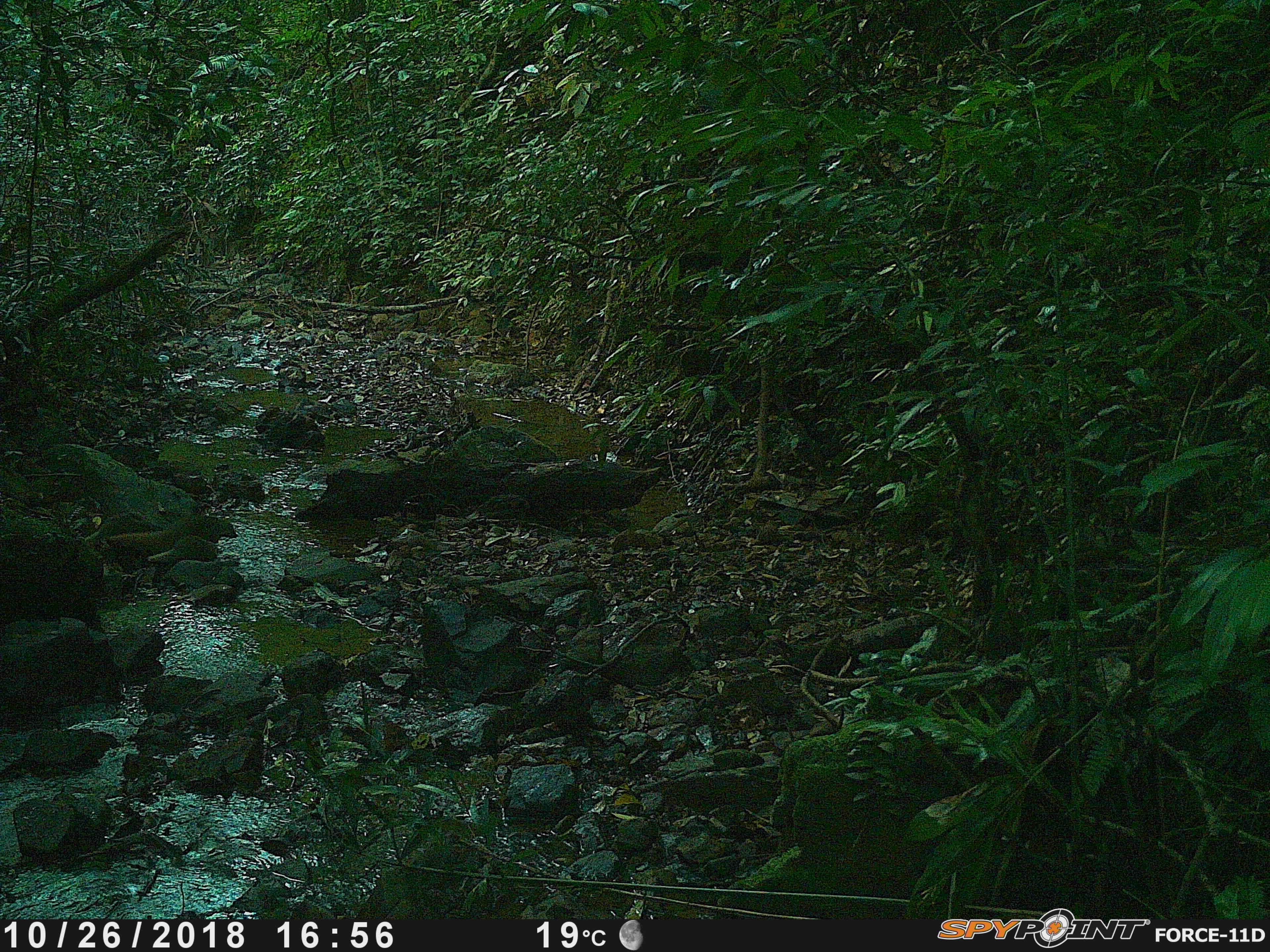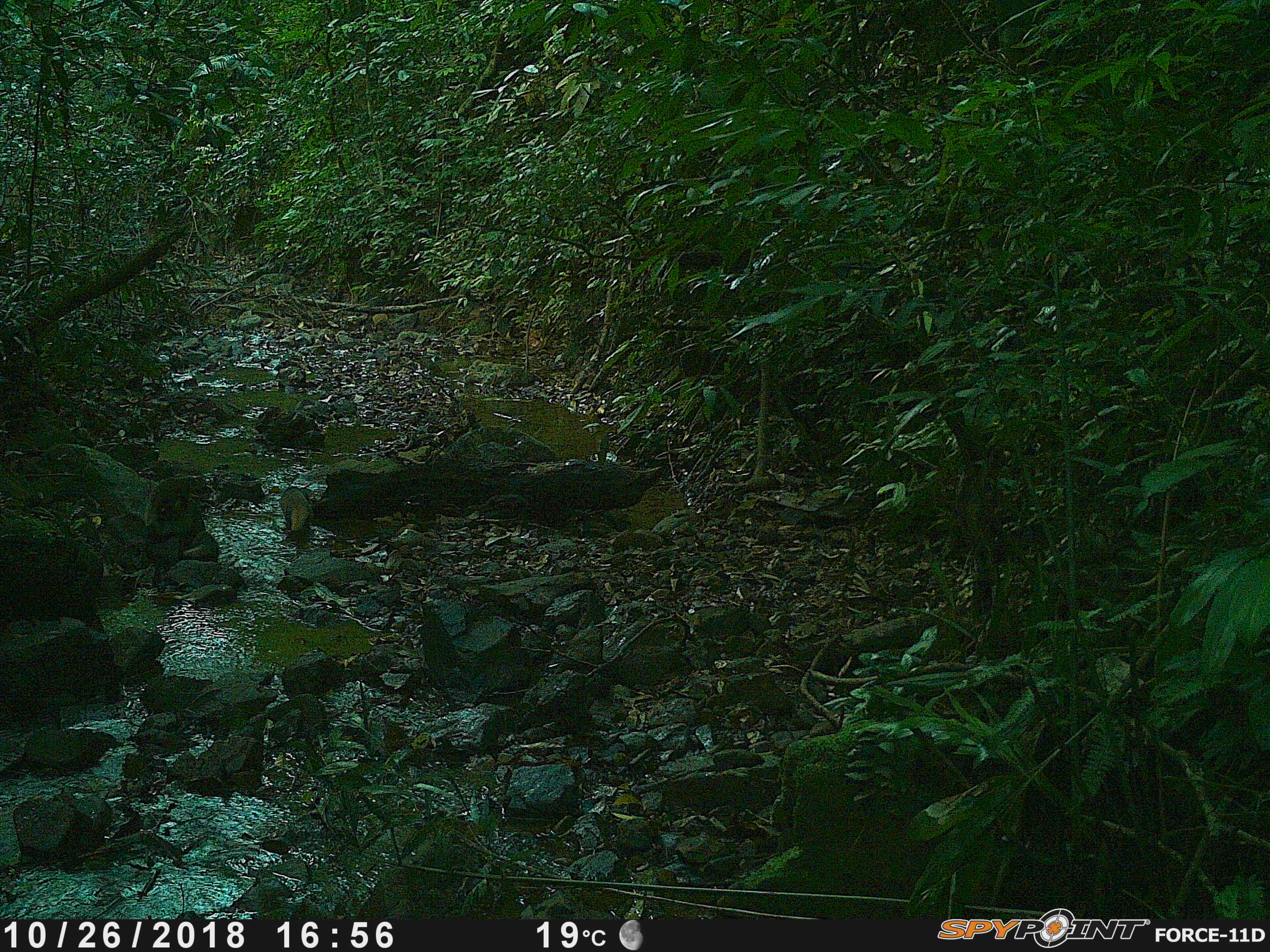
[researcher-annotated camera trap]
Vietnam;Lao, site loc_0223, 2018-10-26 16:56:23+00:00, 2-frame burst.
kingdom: Animalia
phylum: Chordata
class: Mammalia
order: Carnivora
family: Herpestidae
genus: Urva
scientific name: Urva urva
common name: crab-eating mongoose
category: crab eating mongoose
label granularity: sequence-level